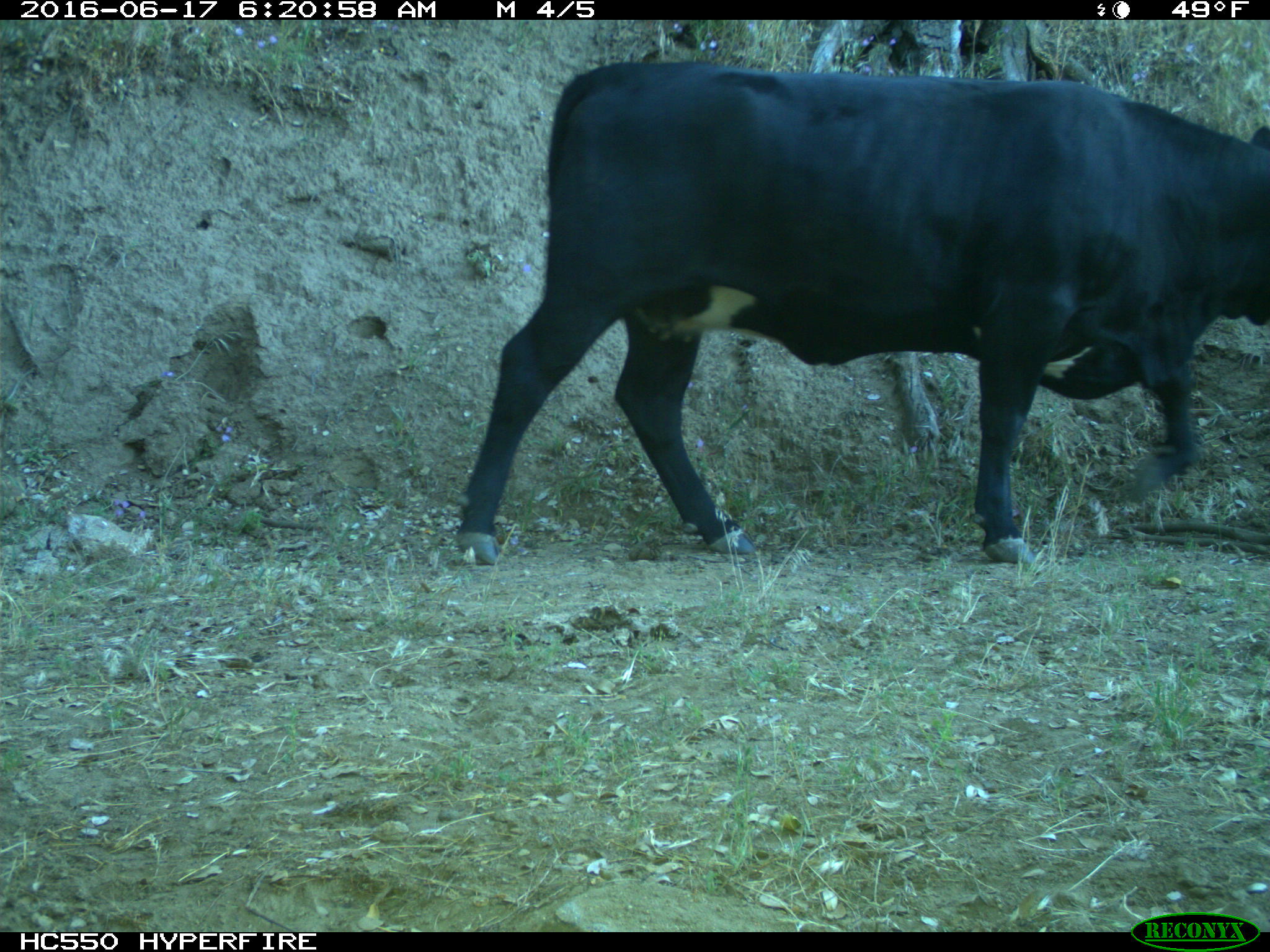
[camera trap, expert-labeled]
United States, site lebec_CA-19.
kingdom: Animalia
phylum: Chordata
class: Mammalia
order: Artiodactyla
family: Bovidae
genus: Bos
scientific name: Bos taurus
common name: domestic cow